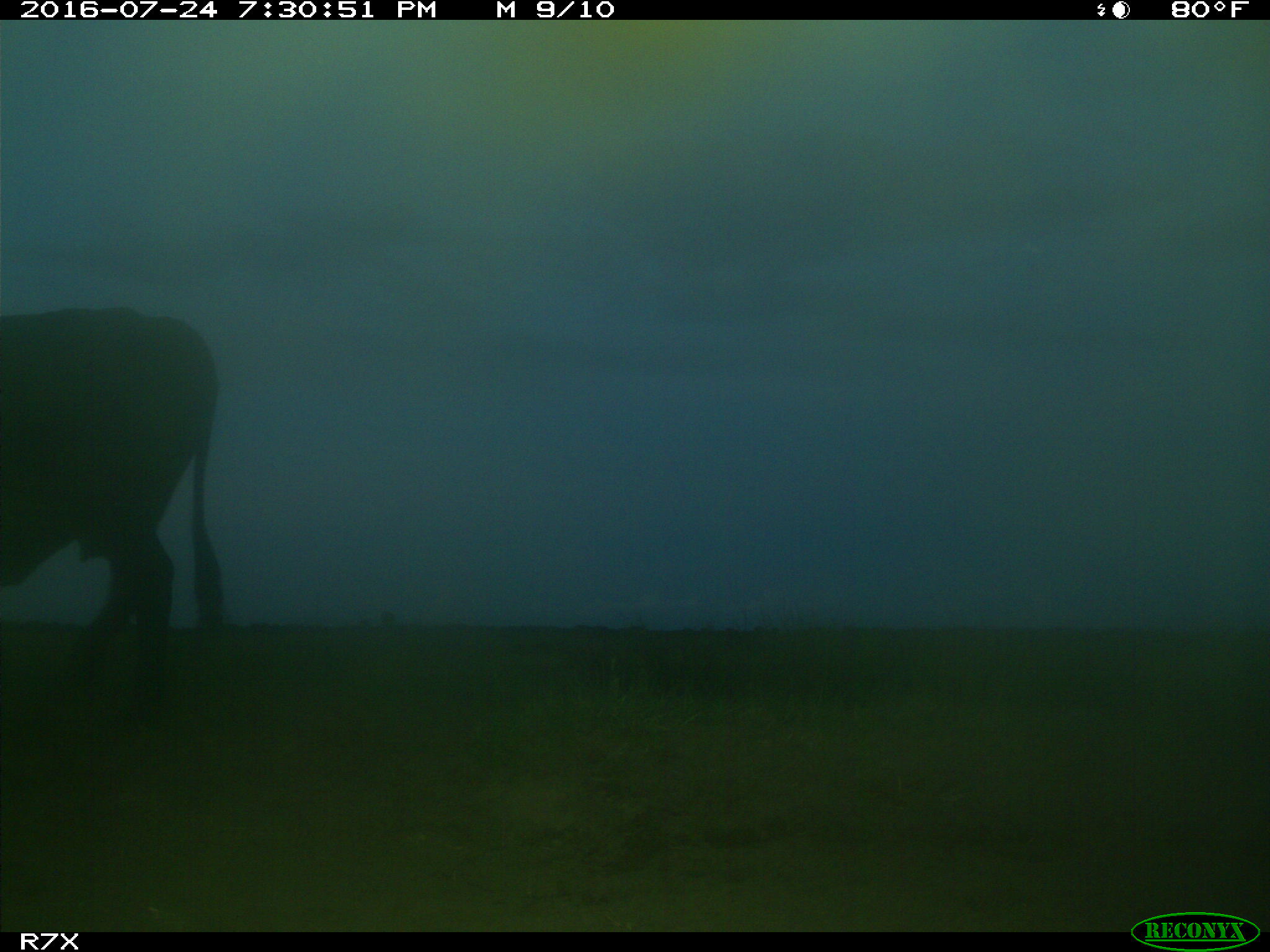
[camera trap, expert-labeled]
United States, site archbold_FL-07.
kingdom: Animalia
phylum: Chordata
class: Mammalia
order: Artiodactyla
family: Bovidae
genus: Bos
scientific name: Bos taurus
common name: domestic cow